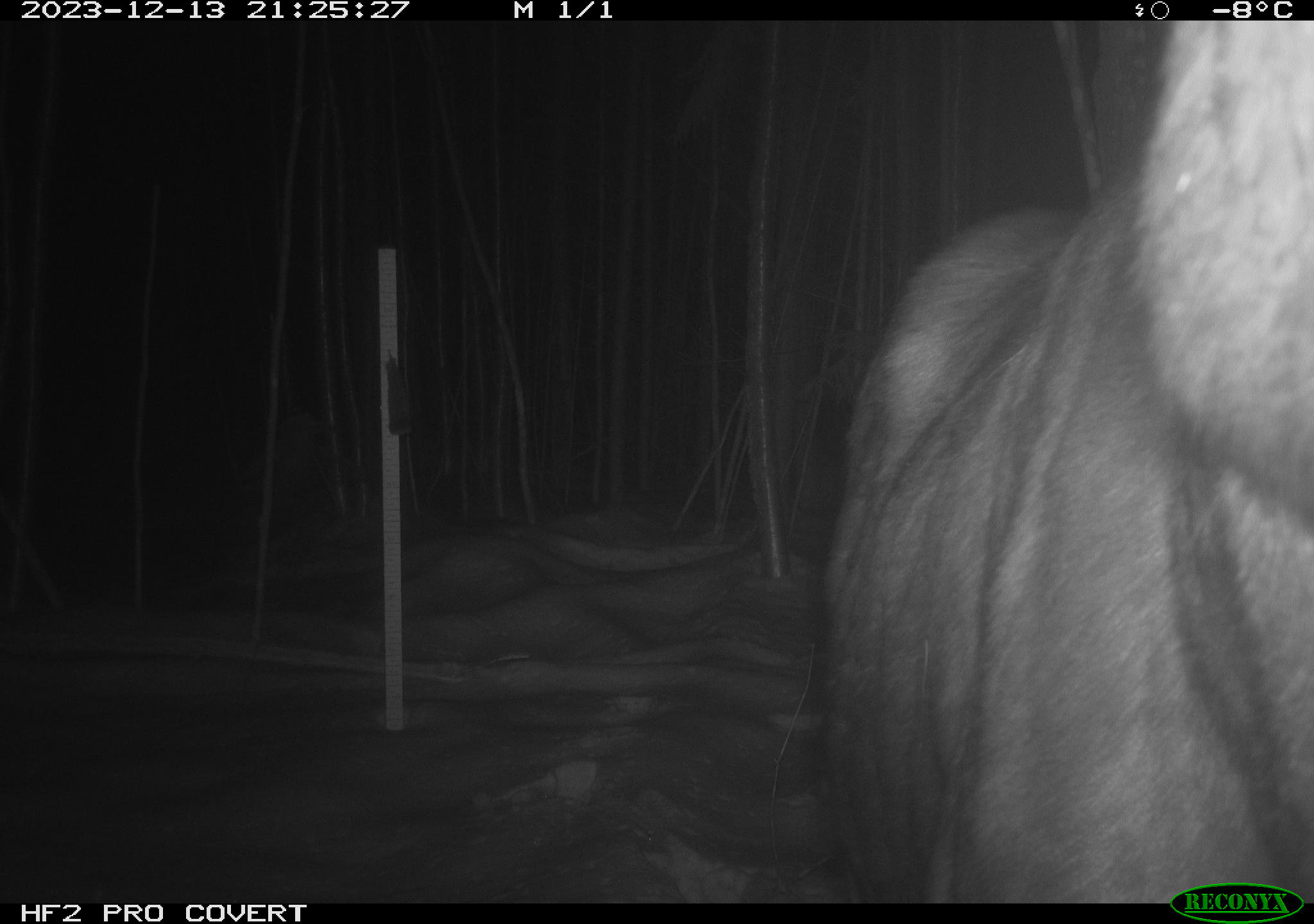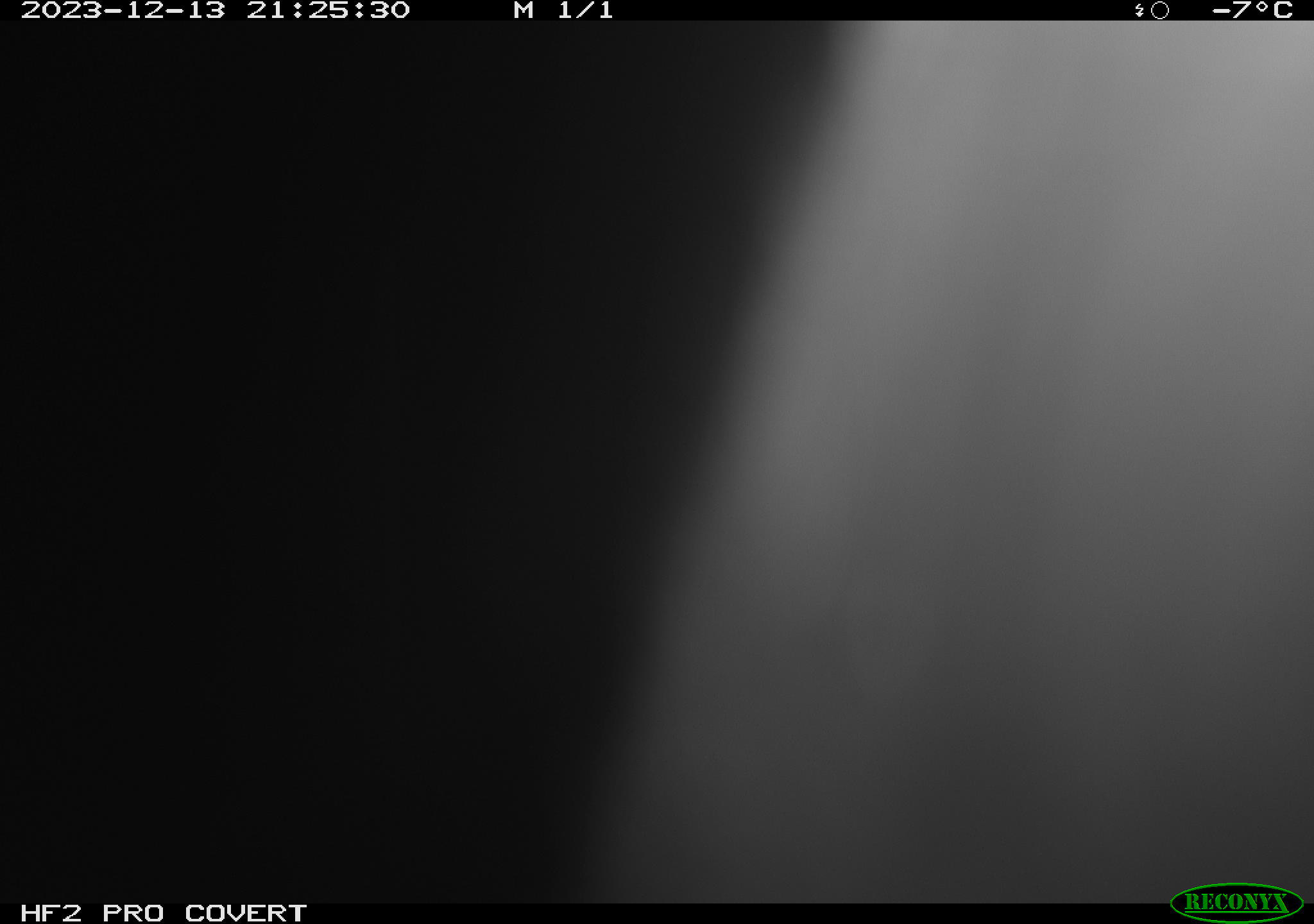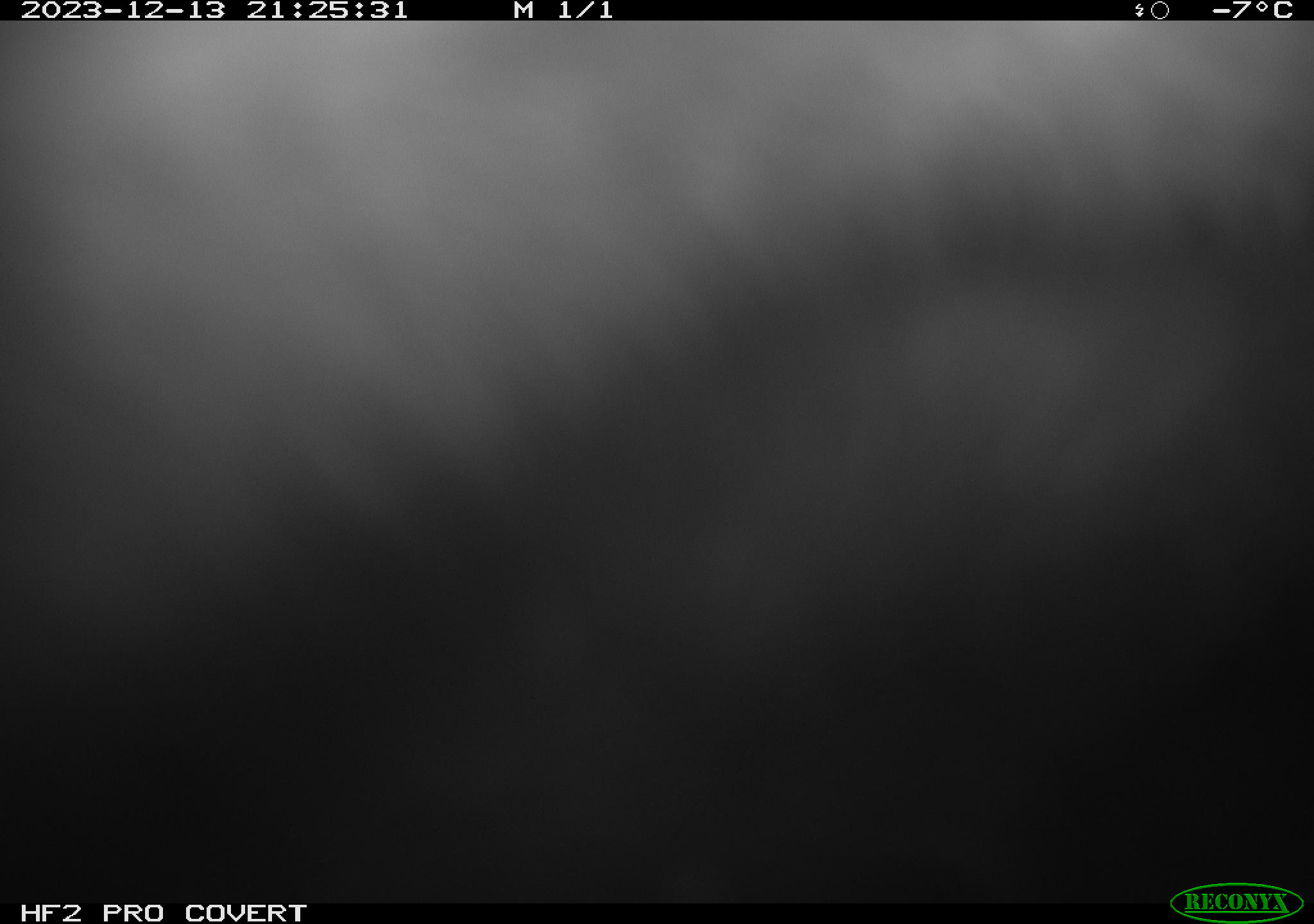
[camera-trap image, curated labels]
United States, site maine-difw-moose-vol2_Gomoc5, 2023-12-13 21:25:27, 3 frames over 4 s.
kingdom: Animalia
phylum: Chordata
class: Mammalia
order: Artiodactyla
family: Cervidae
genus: Alces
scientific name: Alces alces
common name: moose